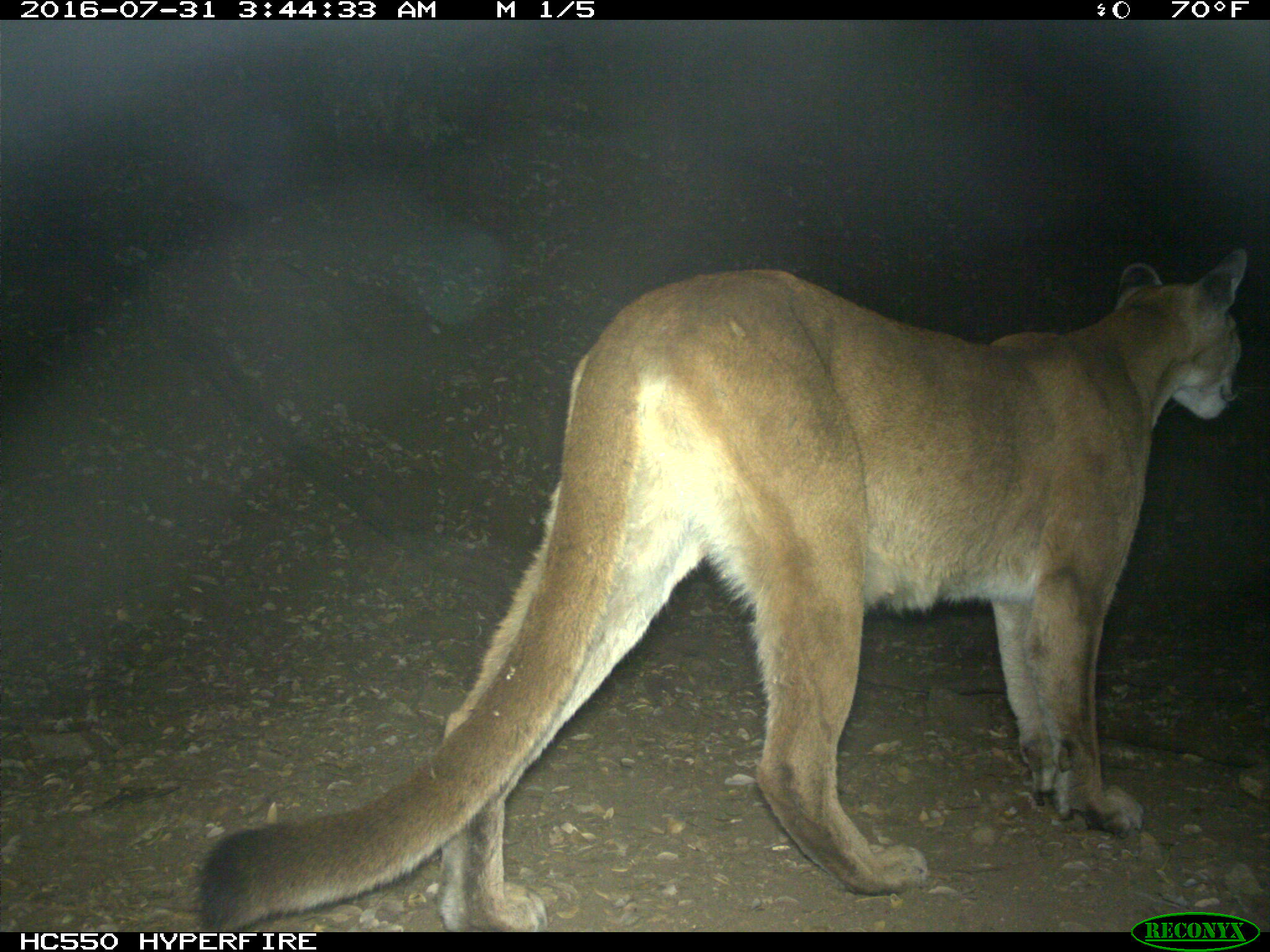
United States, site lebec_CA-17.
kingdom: Animalia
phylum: Chordata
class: Mammalia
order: Carnivora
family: Felidae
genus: Puma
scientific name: Puma concolor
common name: mountain lion